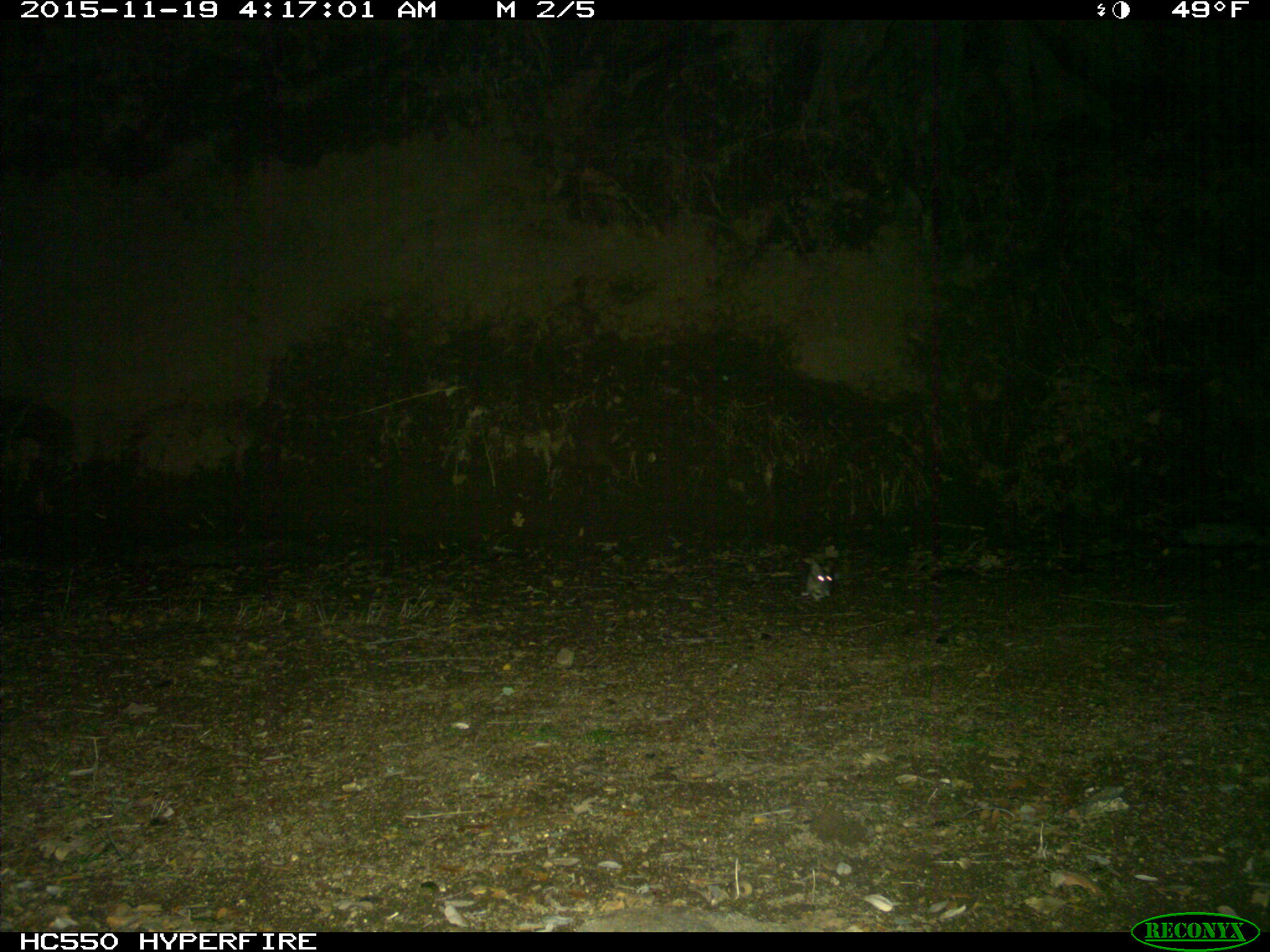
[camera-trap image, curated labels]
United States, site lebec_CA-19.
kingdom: Animalia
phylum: Chordata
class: Mammalia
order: Rodentia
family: Cricetidae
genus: Neotoma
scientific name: Neotoma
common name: pack rat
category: unidentified pack rat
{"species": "unidentified pack rat (pack rat) (Neotoma)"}